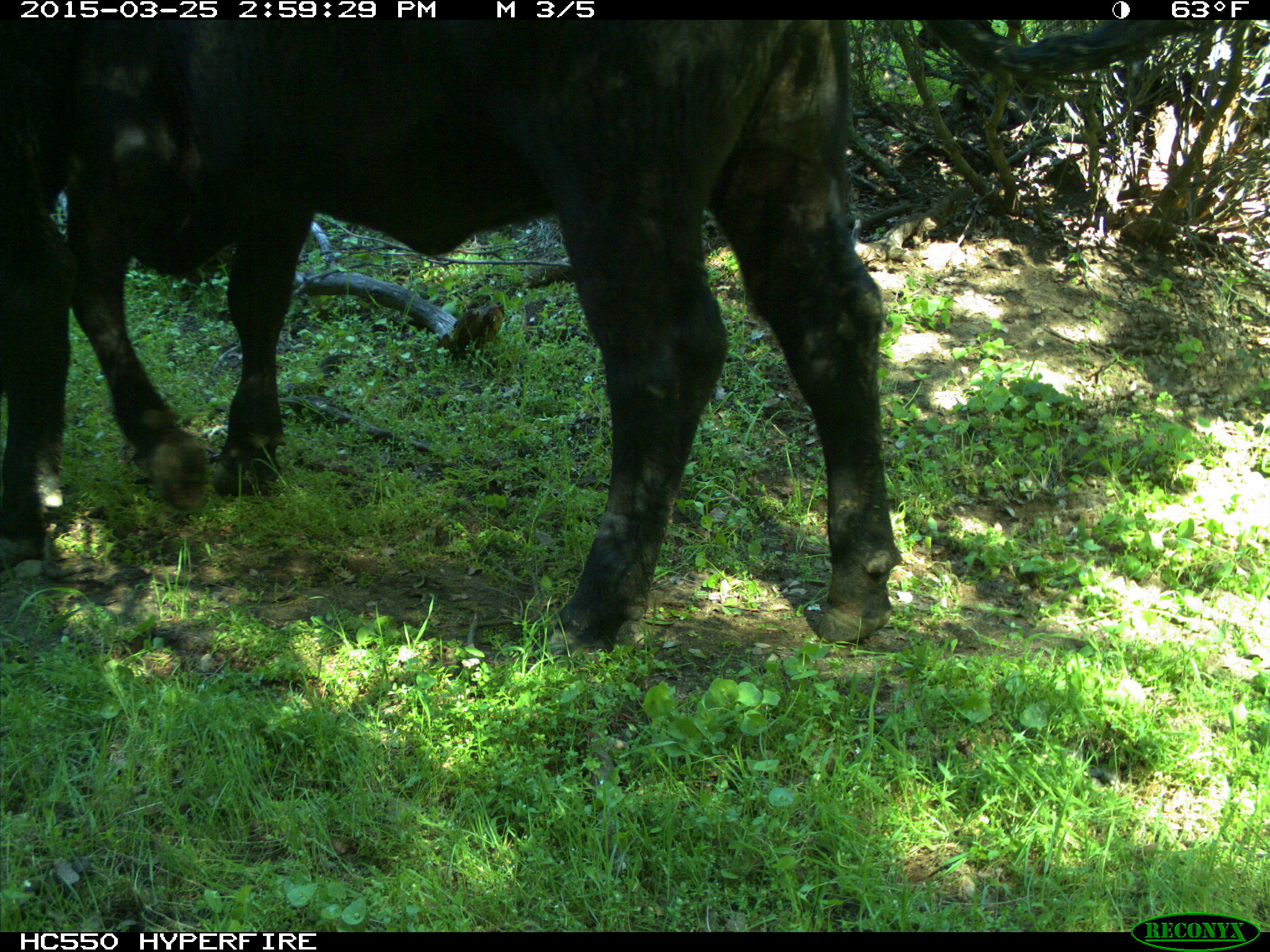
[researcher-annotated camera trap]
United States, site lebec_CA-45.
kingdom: Animalia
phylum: Chordata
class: Mammalia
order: Artiodactyla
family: Bovidae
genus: Bos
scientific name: Bos taurus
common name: domestic cow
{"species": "Bos taurus (domestic cow)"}